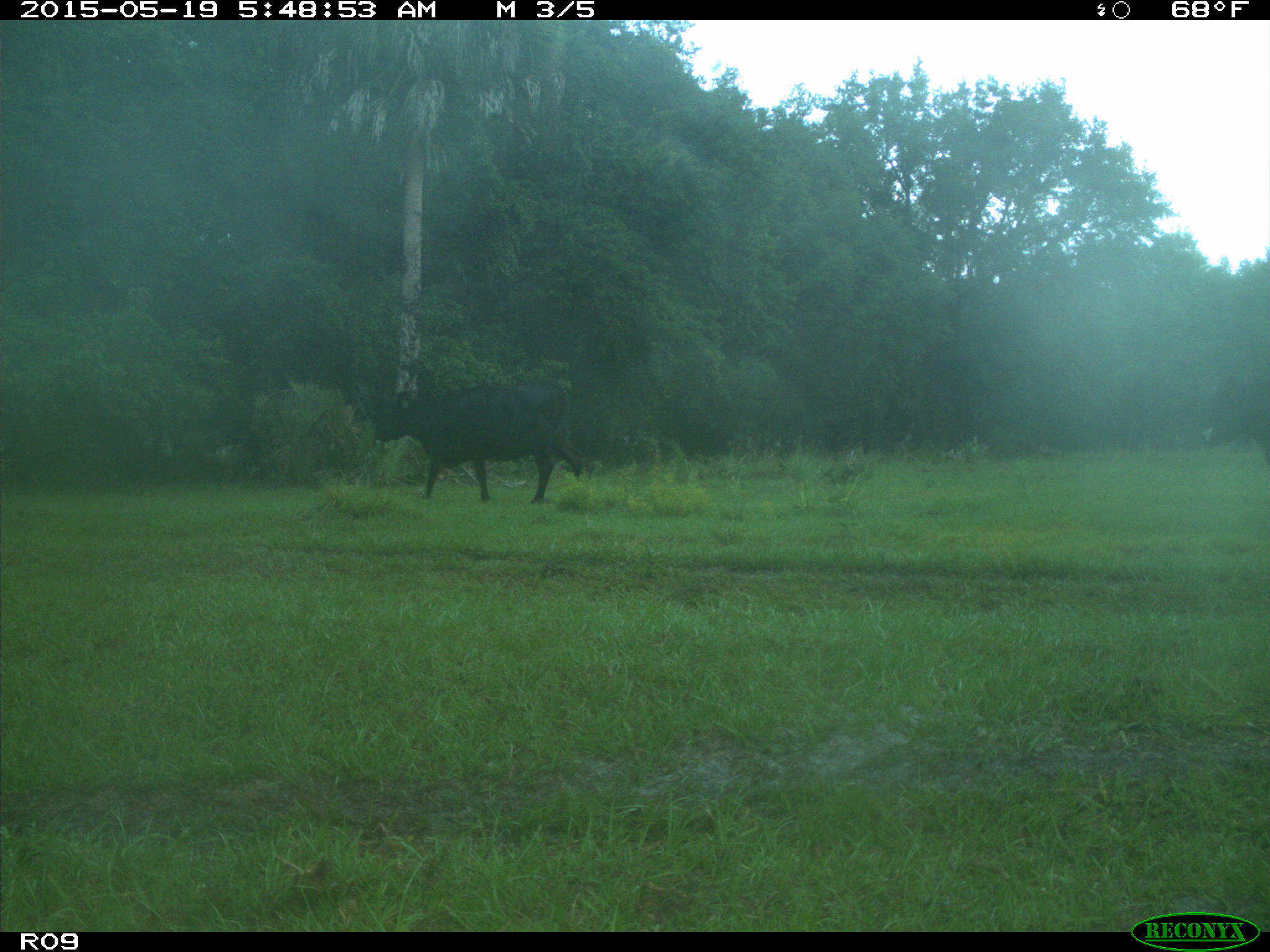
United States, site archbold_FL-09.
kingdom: Animalia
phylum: Chordata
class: Mammalia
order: Artiodactyla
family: Bovidae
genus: Bos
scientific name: Bos taurus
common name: domestic cow